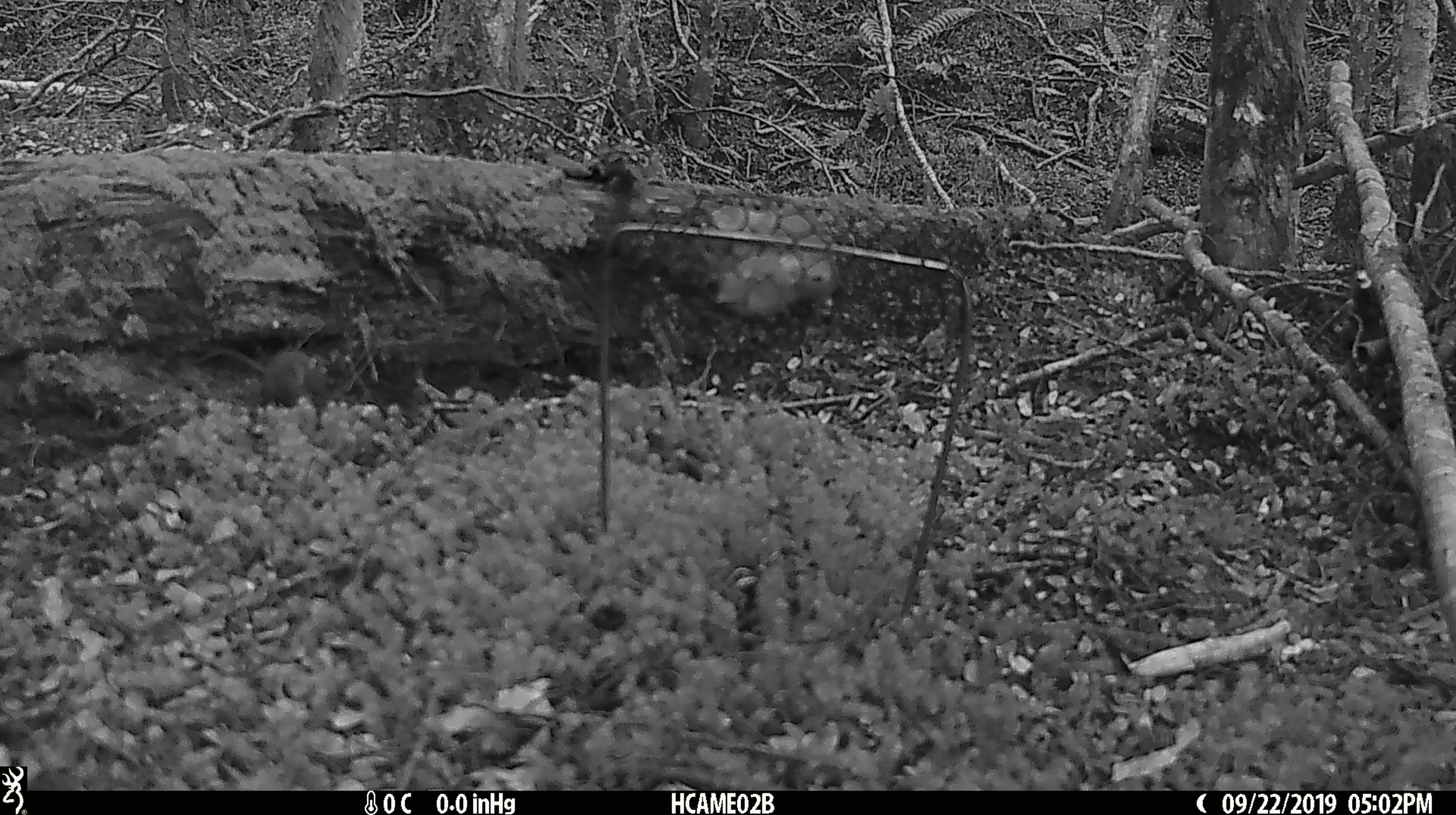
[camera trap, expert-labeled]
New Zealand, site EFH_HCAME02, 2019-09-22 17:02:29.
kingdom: Animalia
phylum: Chordata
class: Mammalia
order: Rodentia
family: Muridae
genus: Mus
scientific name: Mus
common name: mouse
Mouse (Mus).